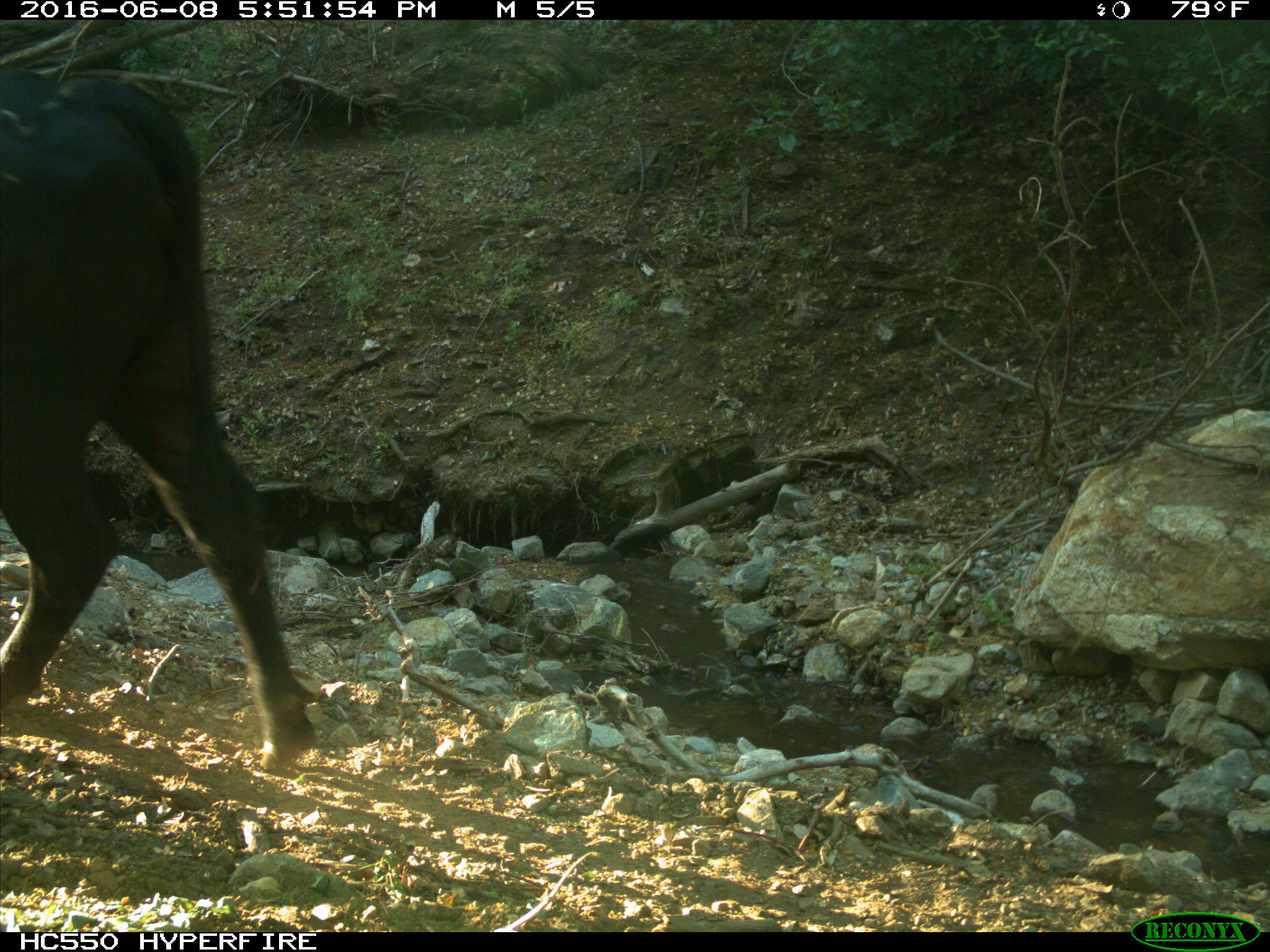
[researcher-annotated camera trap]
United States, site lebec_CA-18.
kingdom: Animalia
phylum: Chordata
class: Mammalia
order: Artiodactyla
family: Bovidae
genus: Bos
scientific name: Bos taurus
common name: domestic cow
Bos taurus (domestic cow).